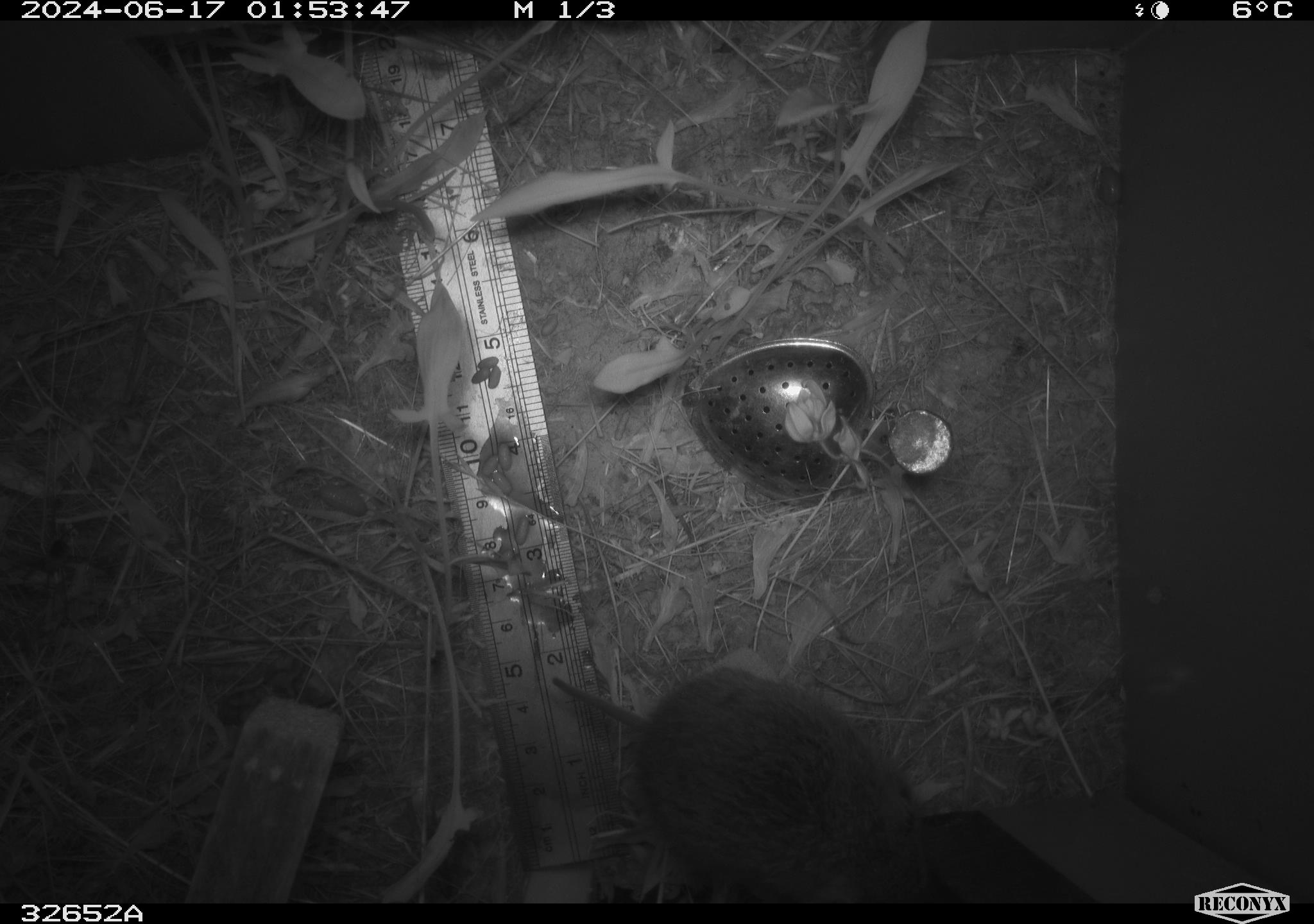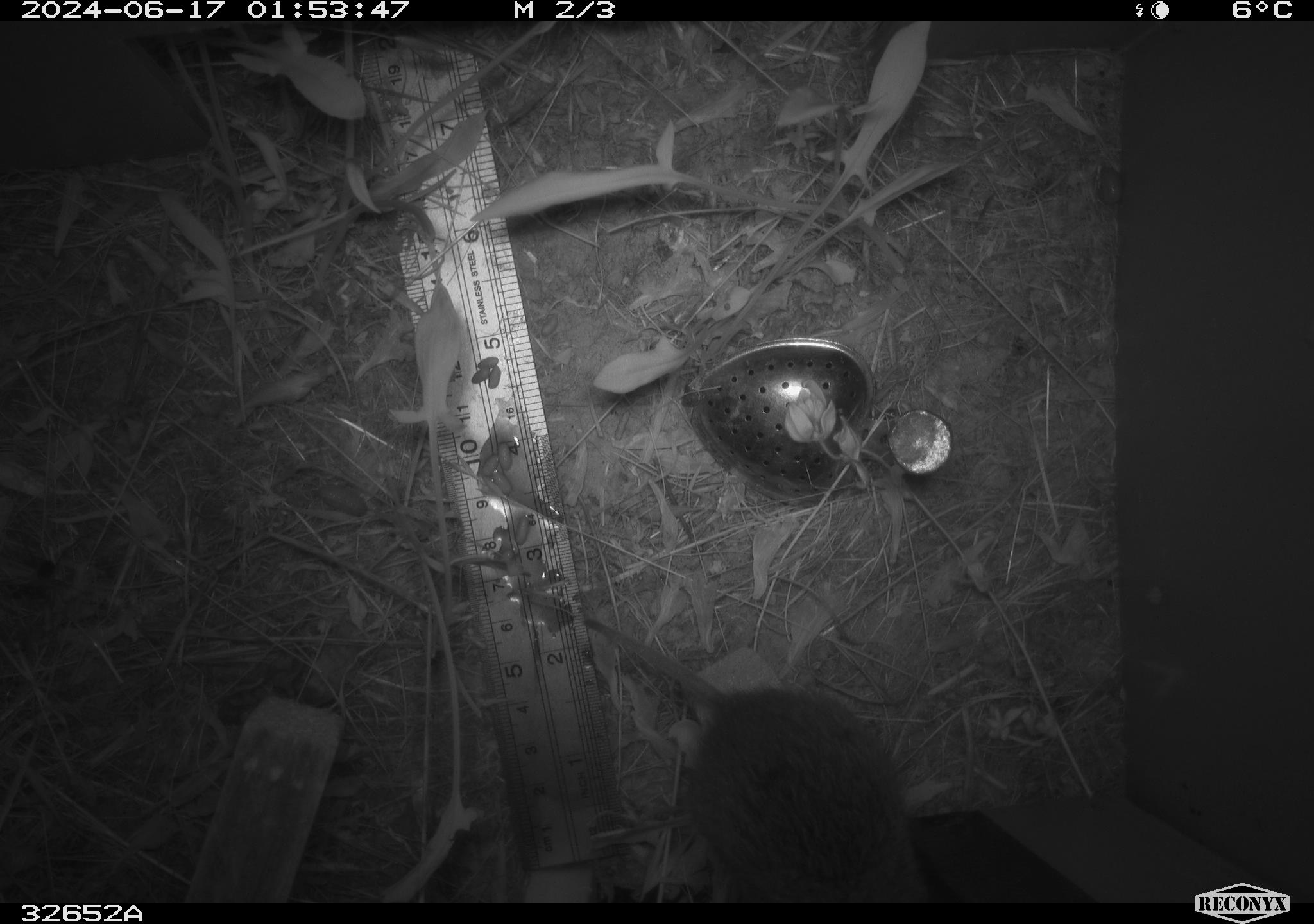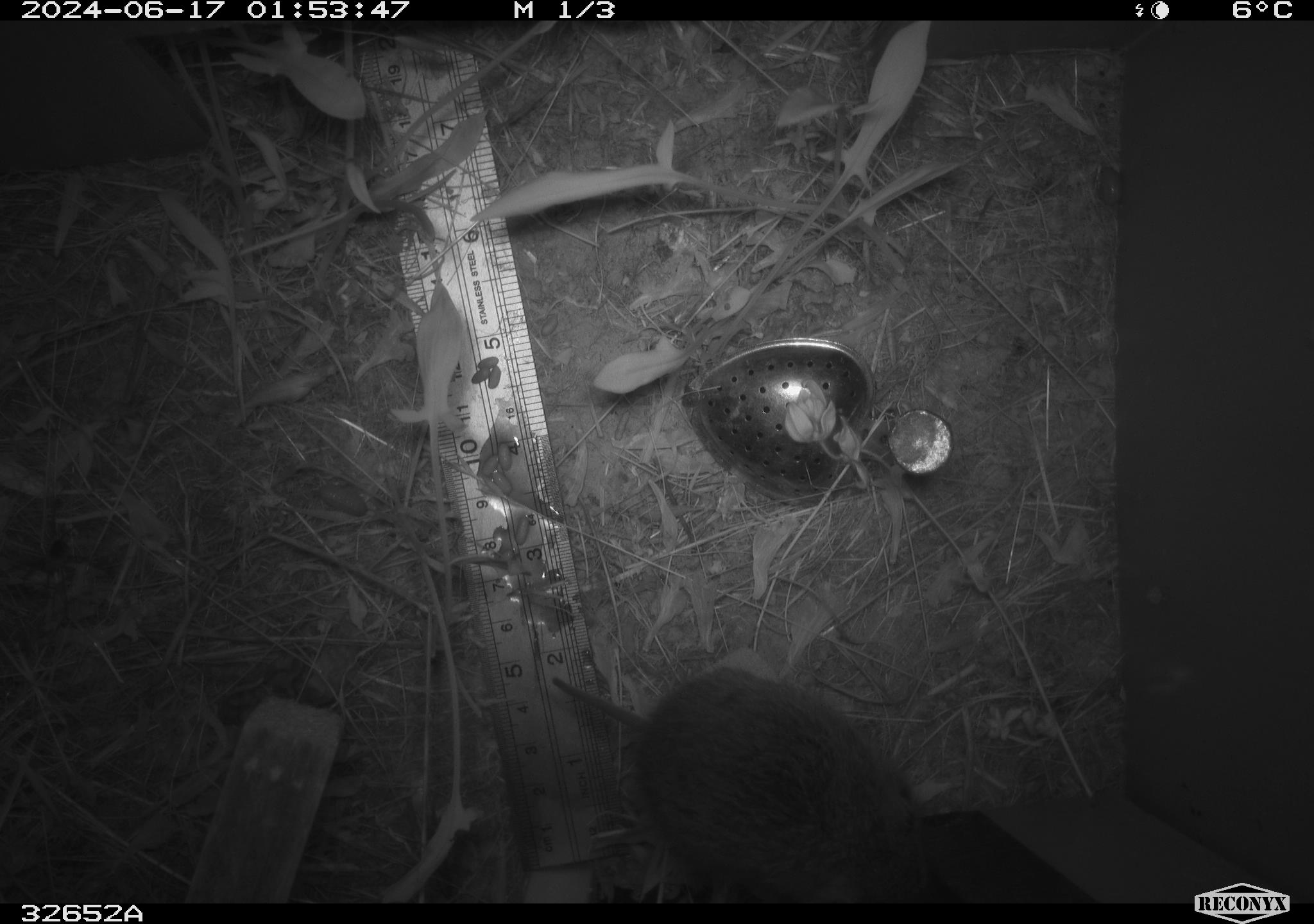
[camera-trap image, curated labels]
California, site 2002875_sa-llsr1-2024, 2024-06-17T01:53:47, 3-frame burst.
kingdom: Animalia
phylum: Chordata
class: Mammalia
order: Rodentia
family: Cricetidae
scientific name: Arvicolinae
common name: voles, lemmings, and muskrats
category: arvicolinae subfamily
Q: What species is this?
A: Arvicolinae subfamily (voles, lemmings, and muskrats) (Arvicolinae).